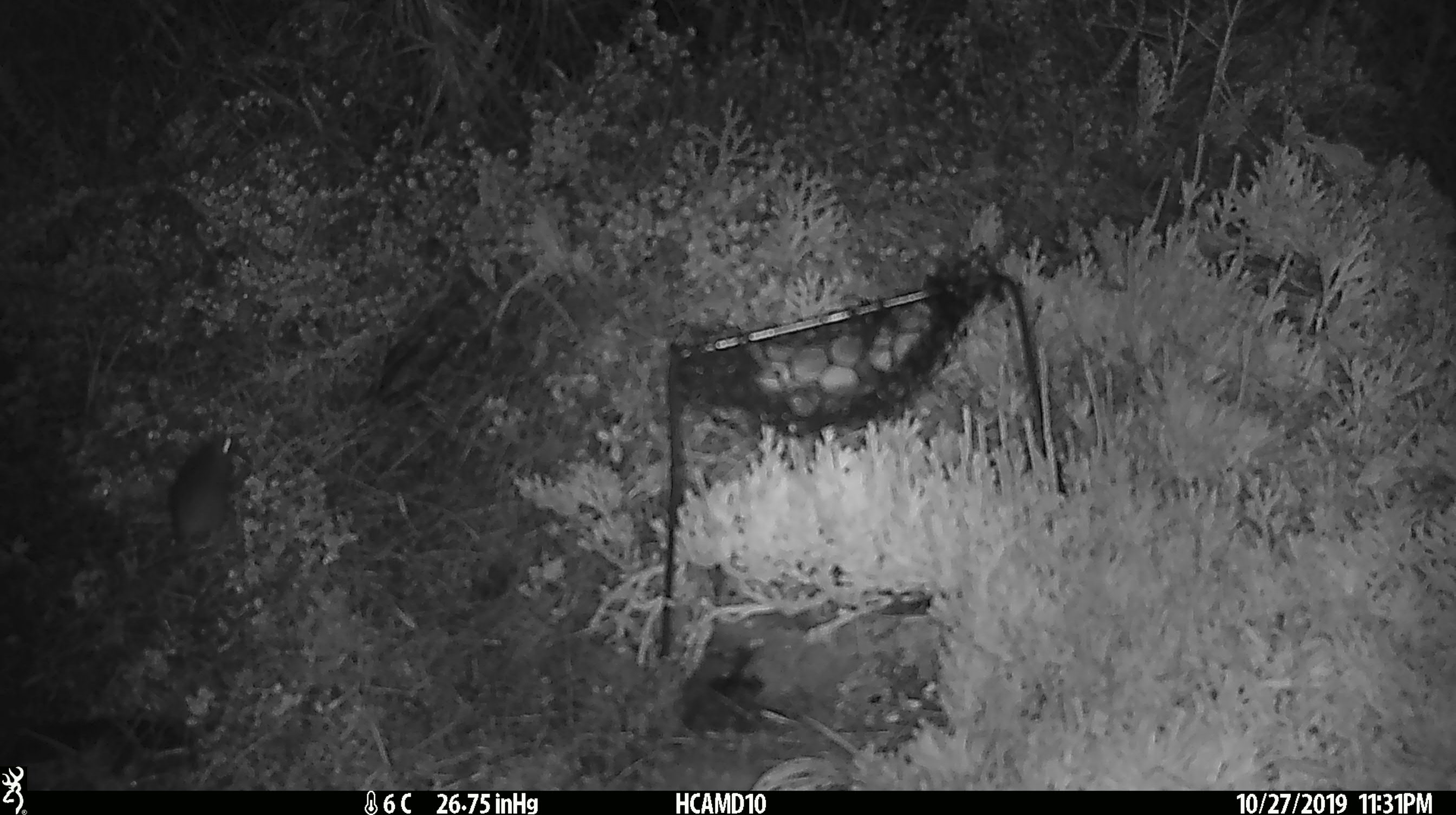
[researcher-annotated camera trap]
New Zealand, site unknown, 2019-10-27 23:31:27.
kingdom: Animalia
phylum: Chordata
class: Mammalia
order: Rodentia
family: Muridae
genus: Mus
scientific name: Mus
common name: mouse